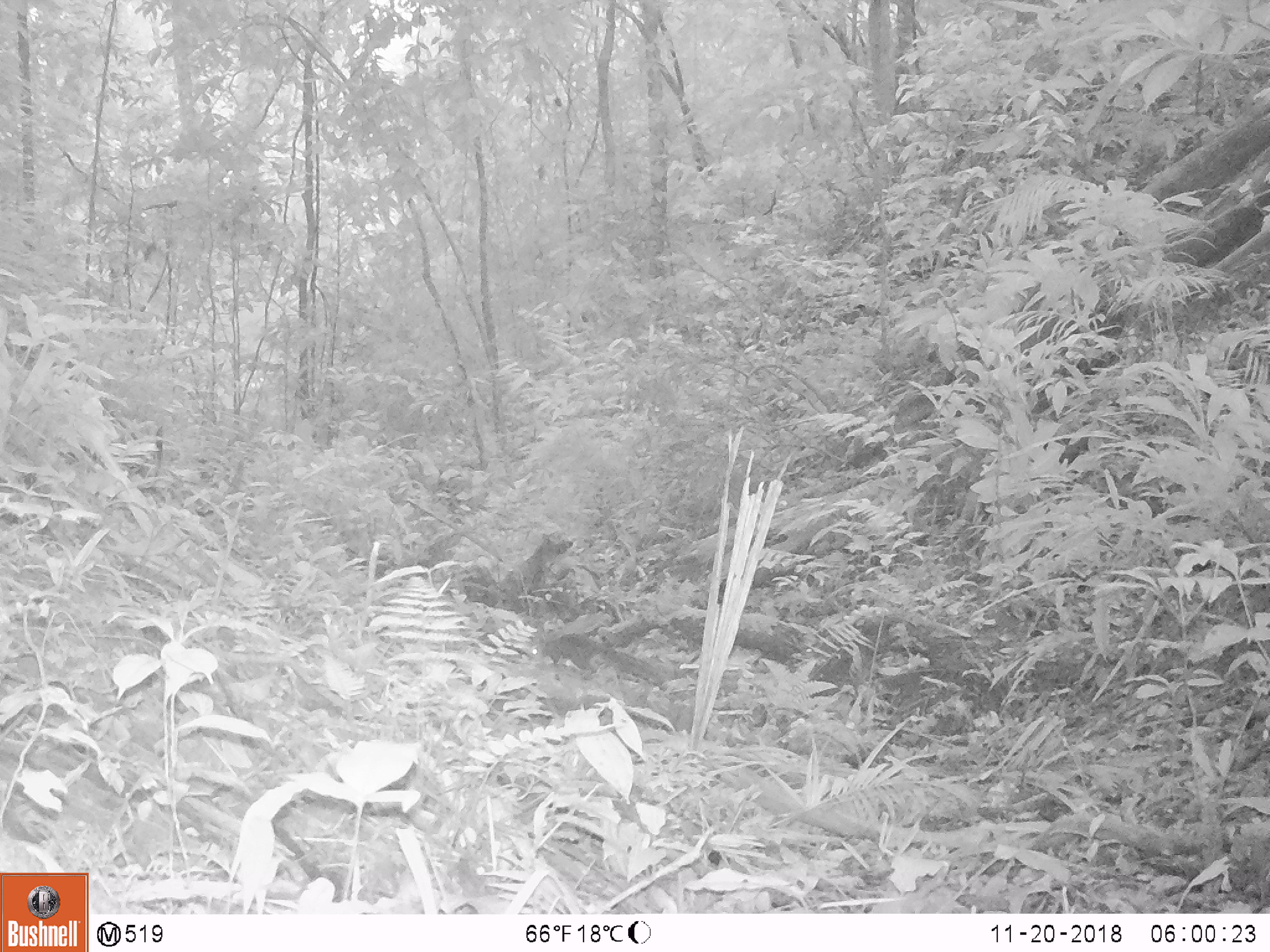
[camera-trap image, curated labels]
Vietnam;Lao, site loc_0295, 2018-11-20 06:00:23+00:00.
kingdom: Animalia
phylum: Chordata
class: Mammalia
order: Rodentia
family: Sciuridae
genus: Sciurus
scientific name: Sciurus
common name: squirrel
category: unidentified squirrel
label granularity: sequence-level